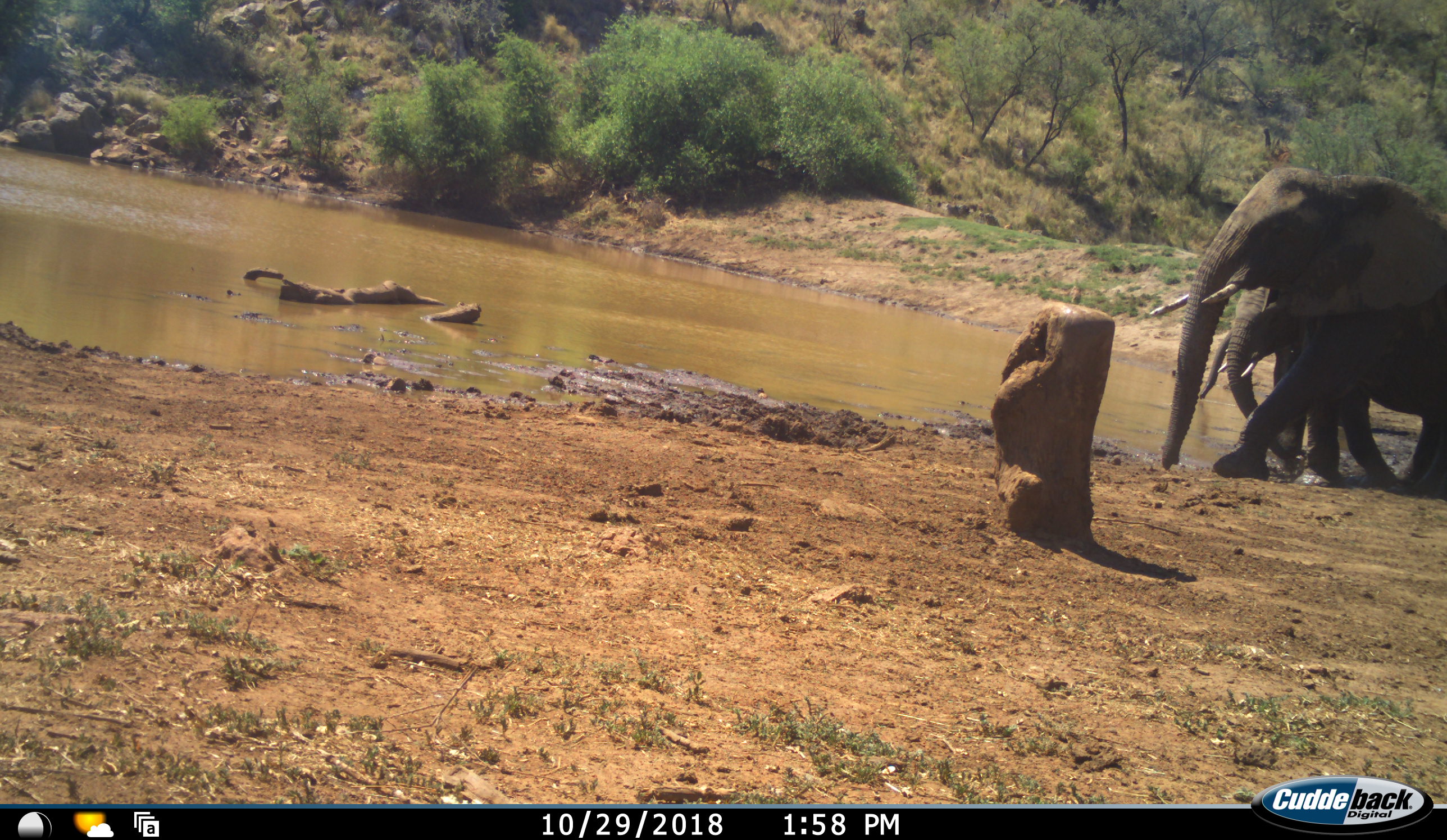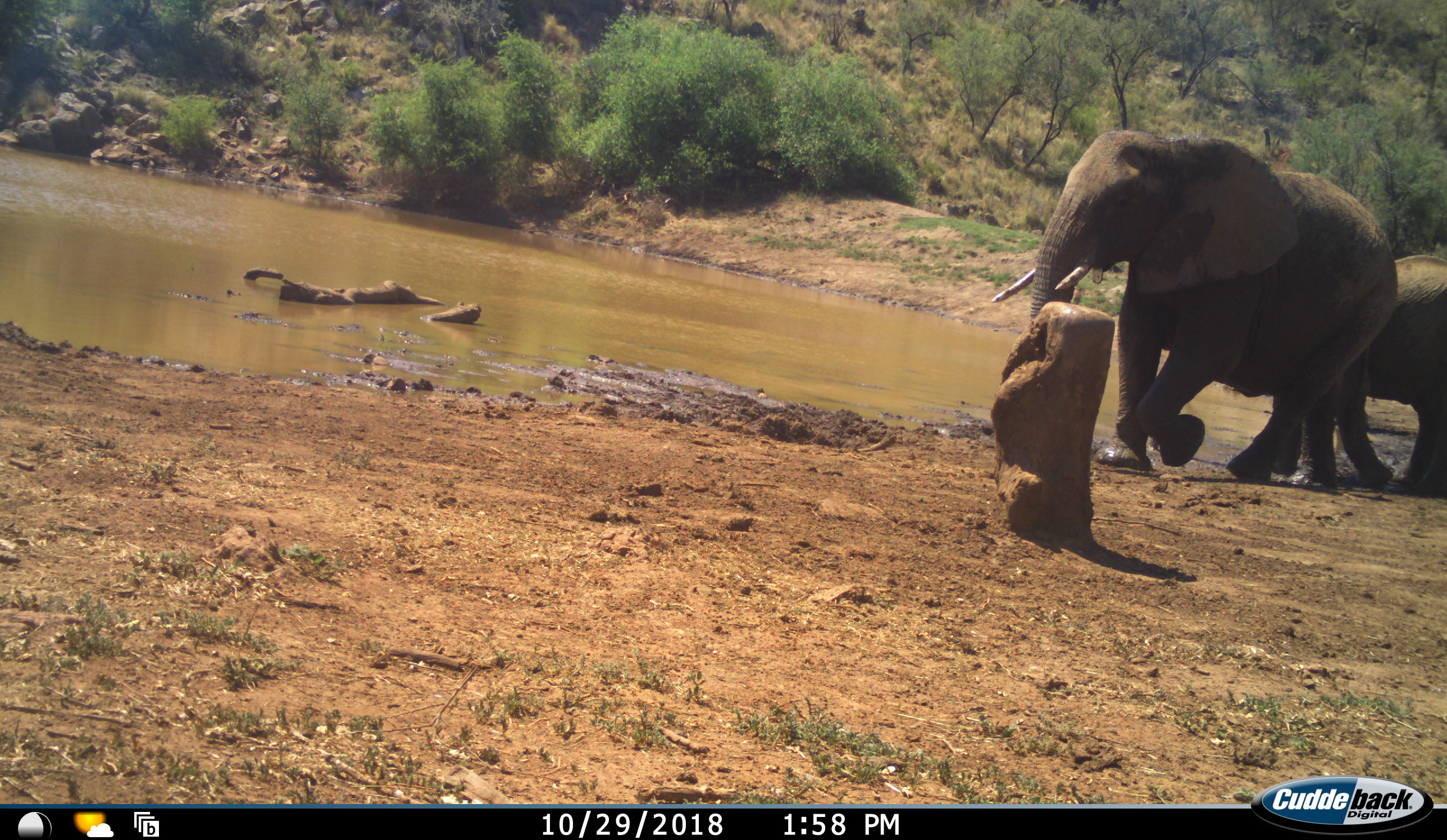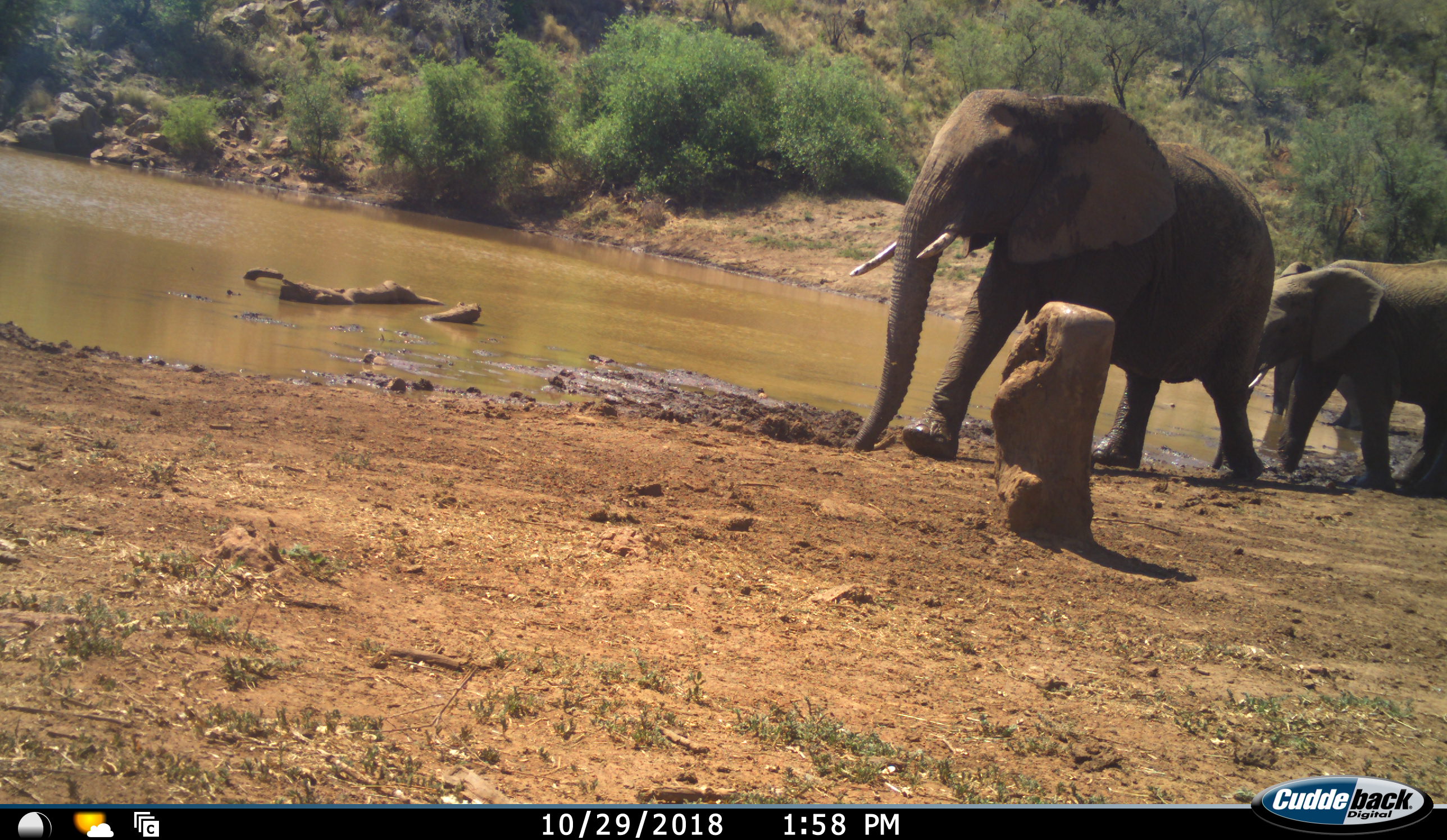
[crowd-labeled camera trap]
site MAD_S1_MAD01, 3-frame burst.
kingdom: Animalia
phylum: Chordata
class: Mammalia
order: Proboscidea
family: Elephantidae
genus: Loxodonta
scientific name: Loxodonta africana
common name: african bush elephant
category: elephant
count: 3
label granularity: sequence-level